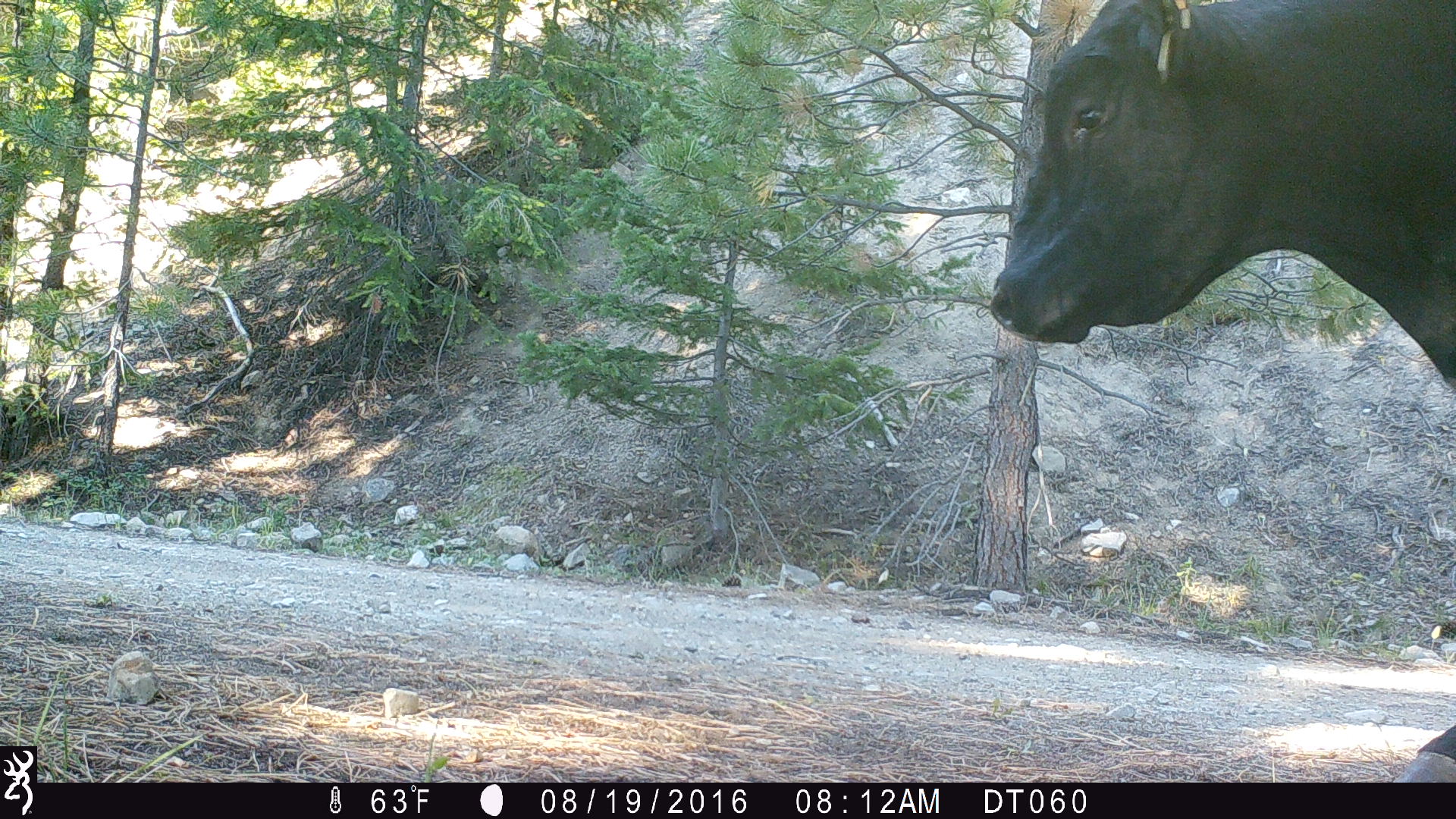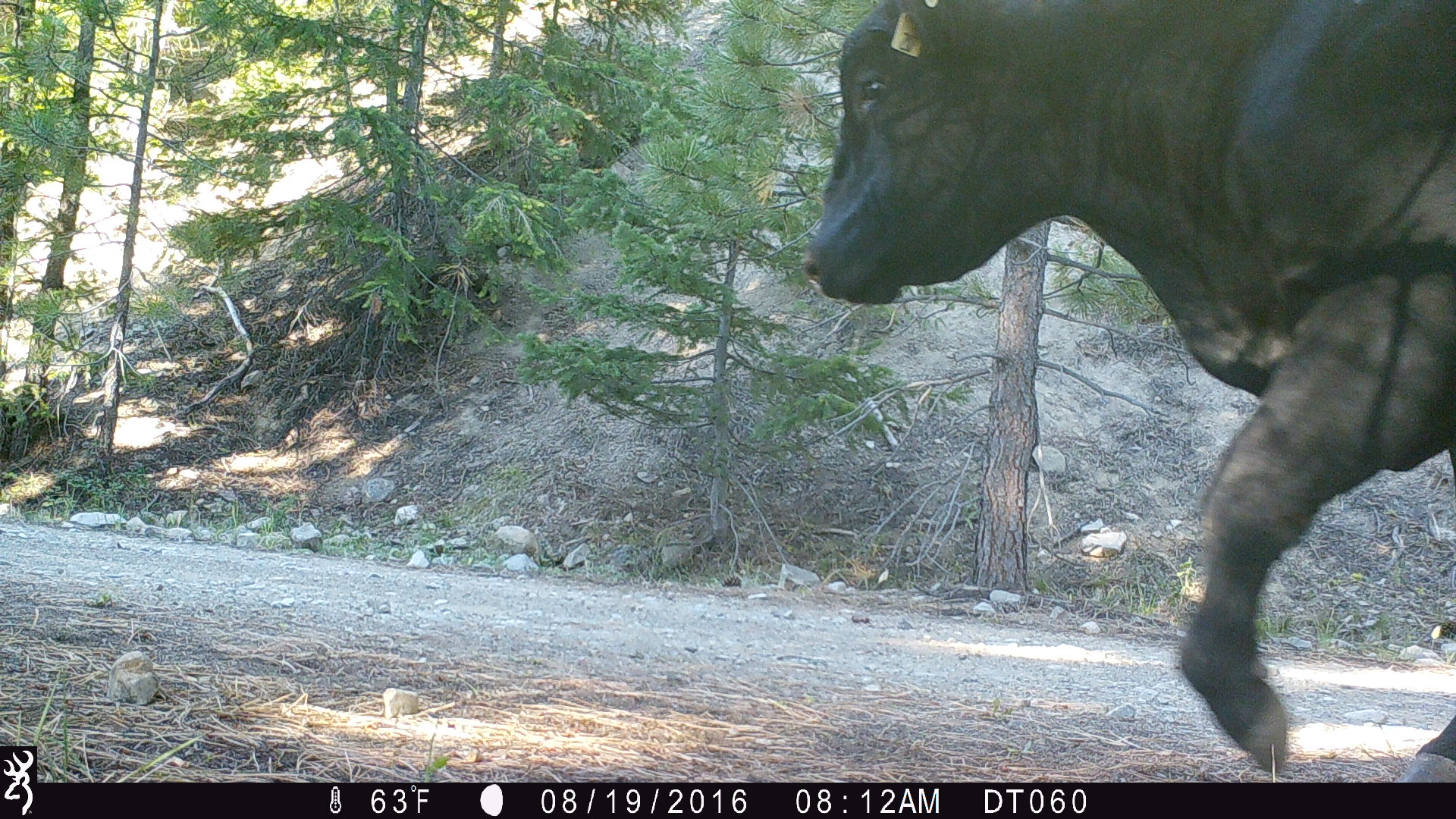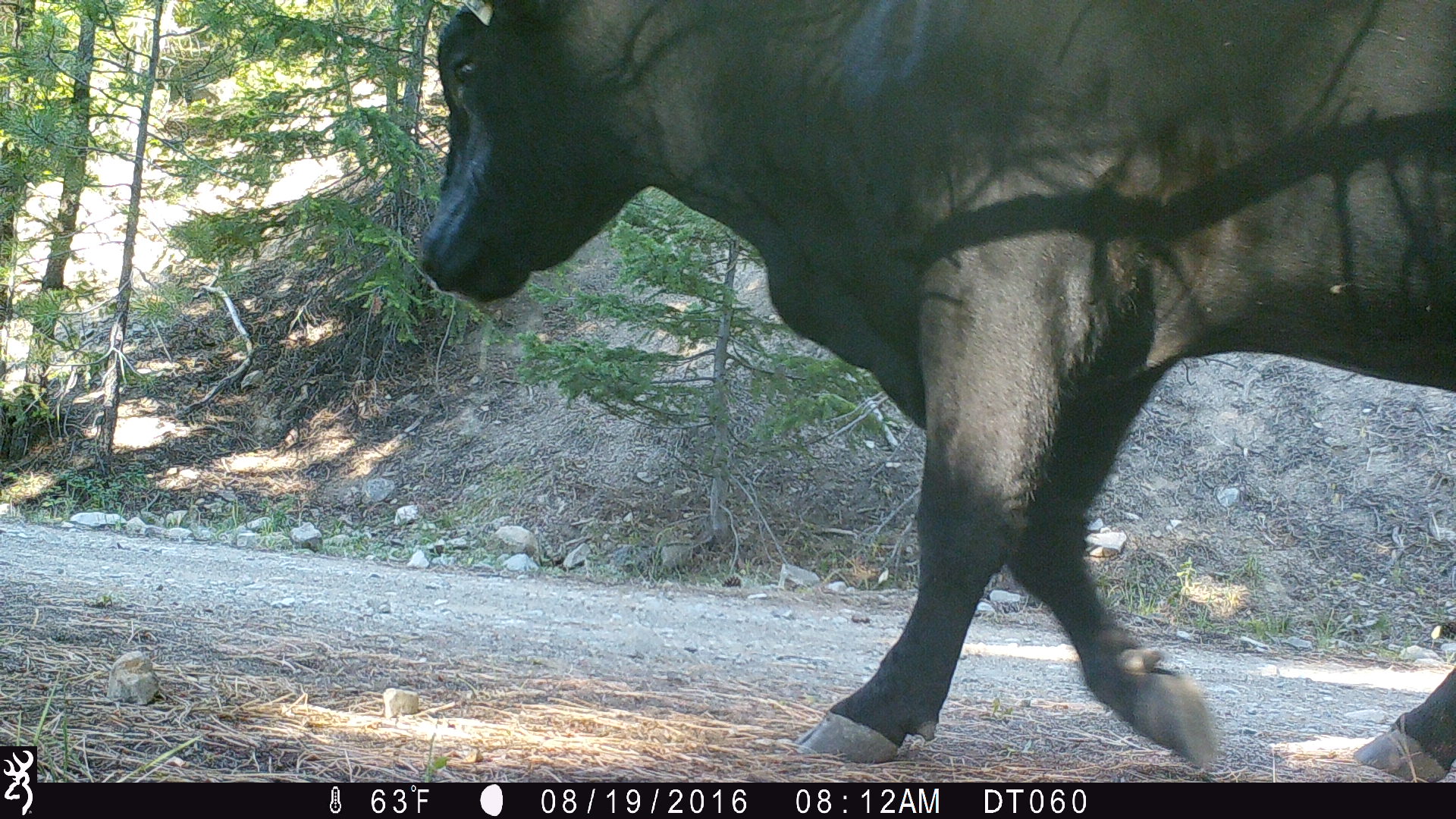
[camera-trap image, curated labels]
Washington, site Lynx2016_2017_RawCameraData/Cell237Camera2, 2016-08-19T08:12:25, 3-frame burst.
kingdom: Animalia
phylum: Chordata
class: Mammalia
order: Artiodactyla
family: Bovidae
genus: Bos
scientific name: Bos taurus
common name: domestic cattle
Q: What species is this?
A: Domestic cattle (Bos taurus).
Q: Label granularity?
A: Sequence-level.